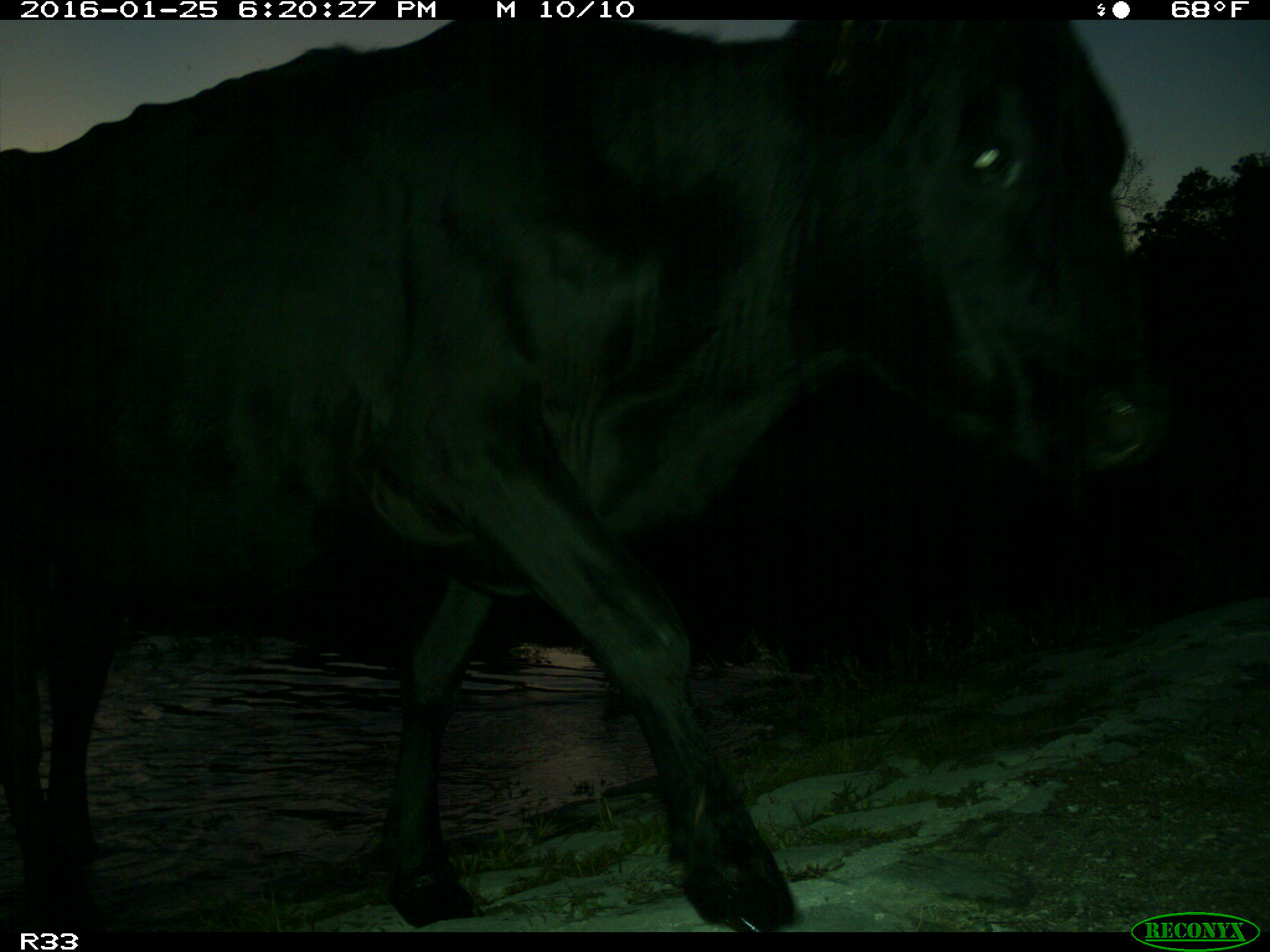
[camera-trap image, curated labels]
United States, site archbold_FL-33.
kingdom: Animalia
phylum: Chordata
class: Mammalia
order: Artiodactyla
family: Bovidae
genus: Bos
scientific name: Bos taurus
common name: domestic cow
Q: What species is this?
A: Bos taurus (domestic cow).